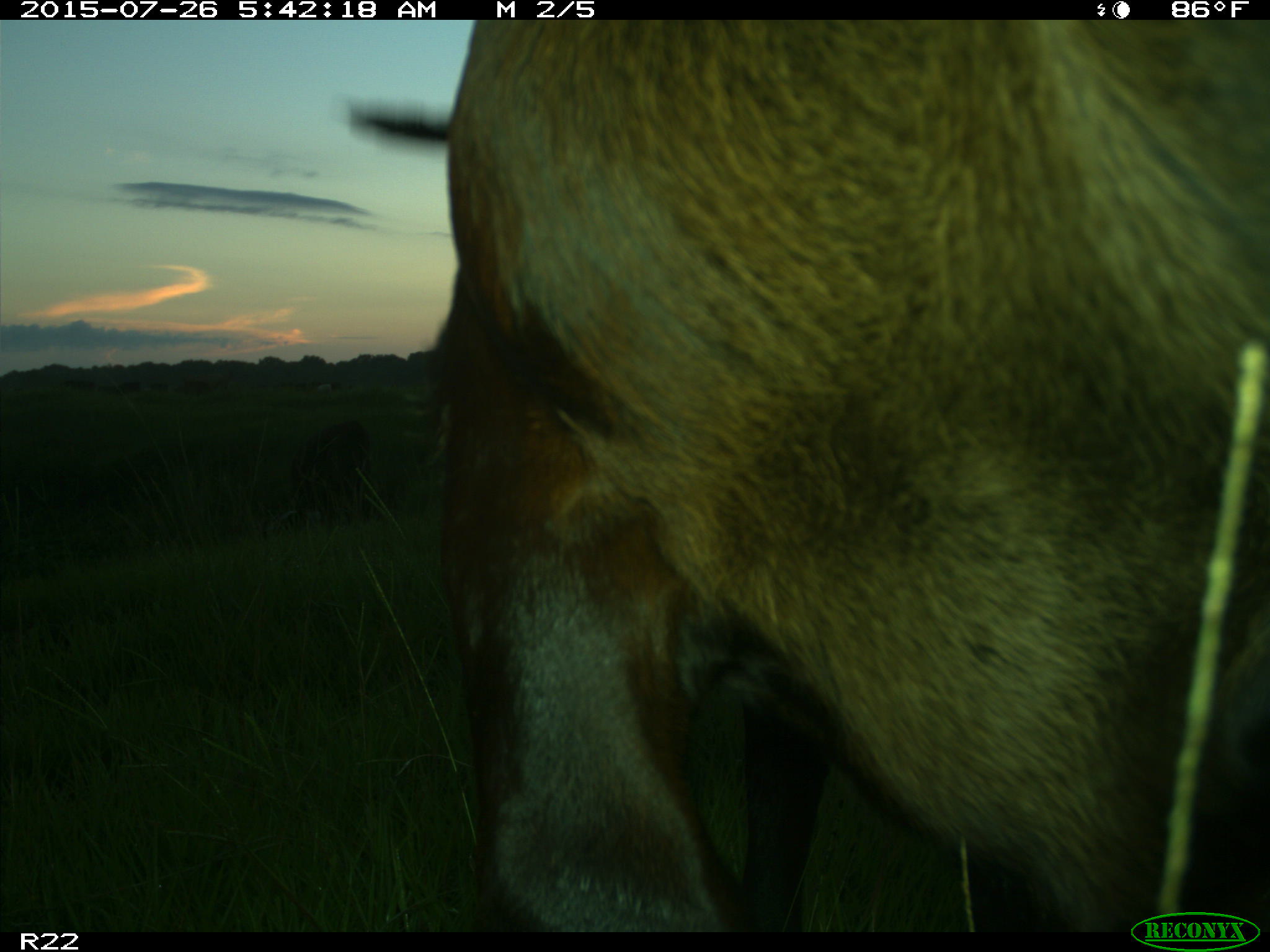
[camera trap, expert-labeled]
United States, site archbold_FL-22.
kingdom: Animalia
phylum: Chordata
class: Mammalia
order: Artiodactyla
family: Bovidae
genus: Bos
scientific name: Bos taurus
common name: domestic cow